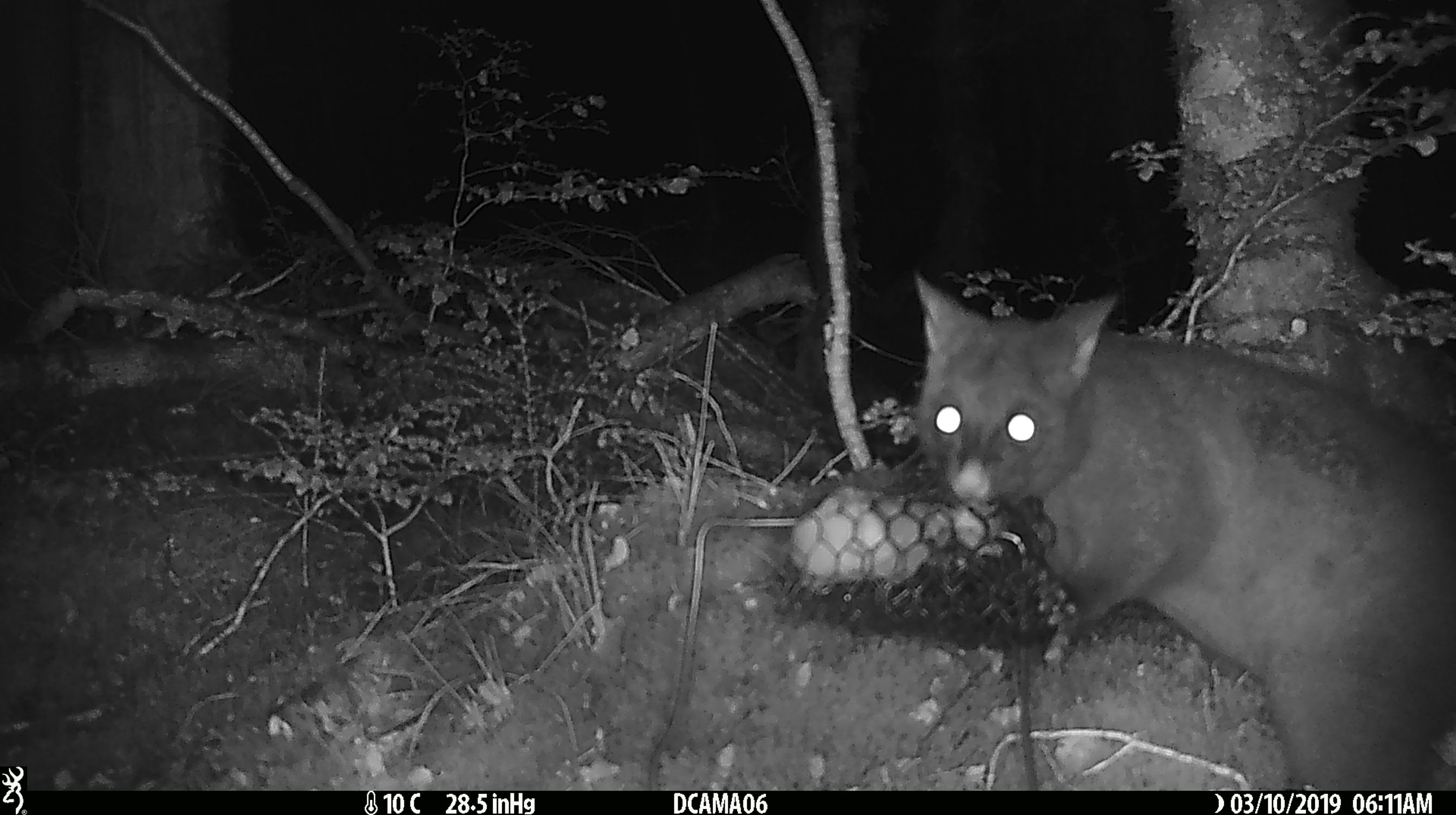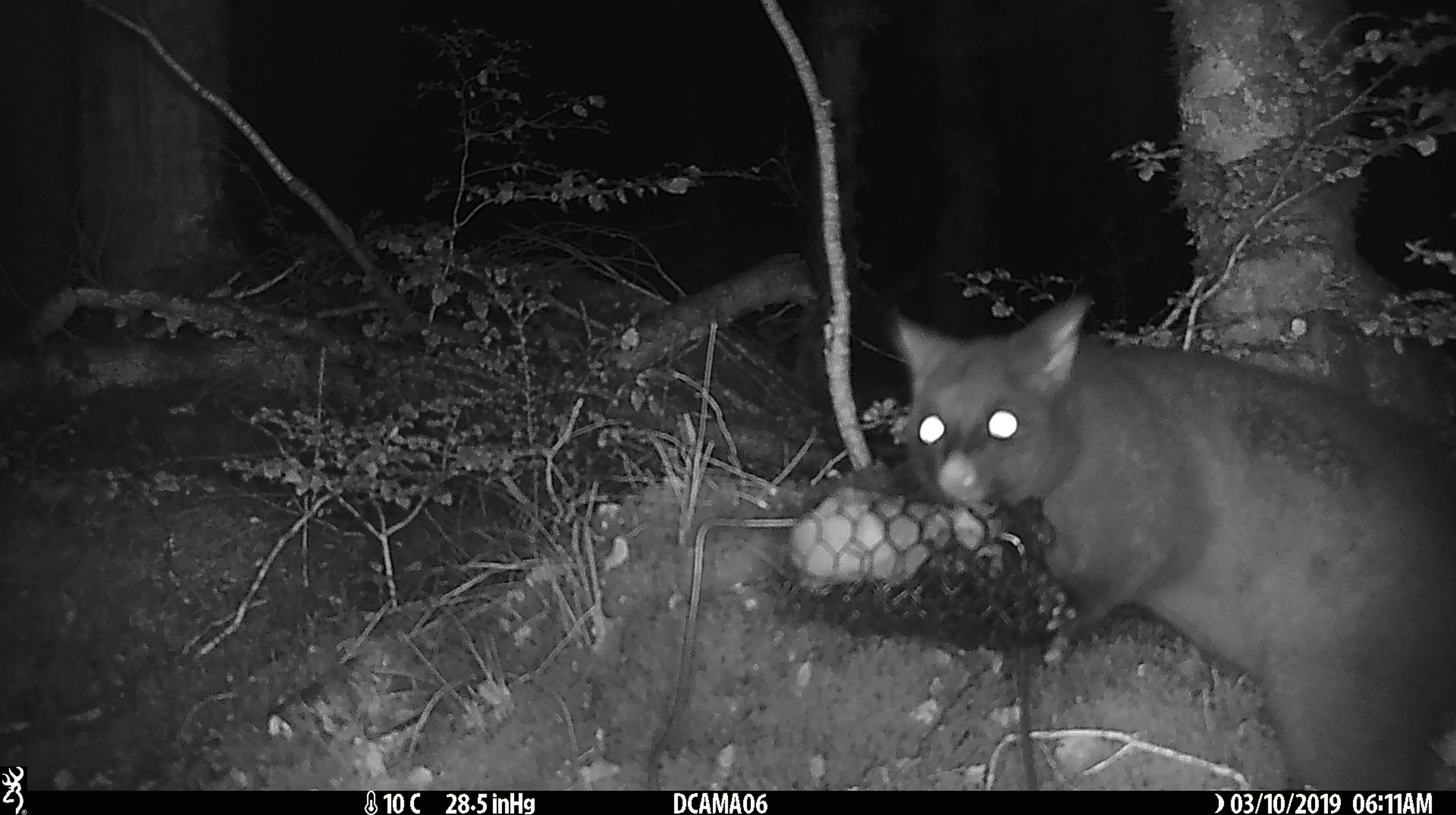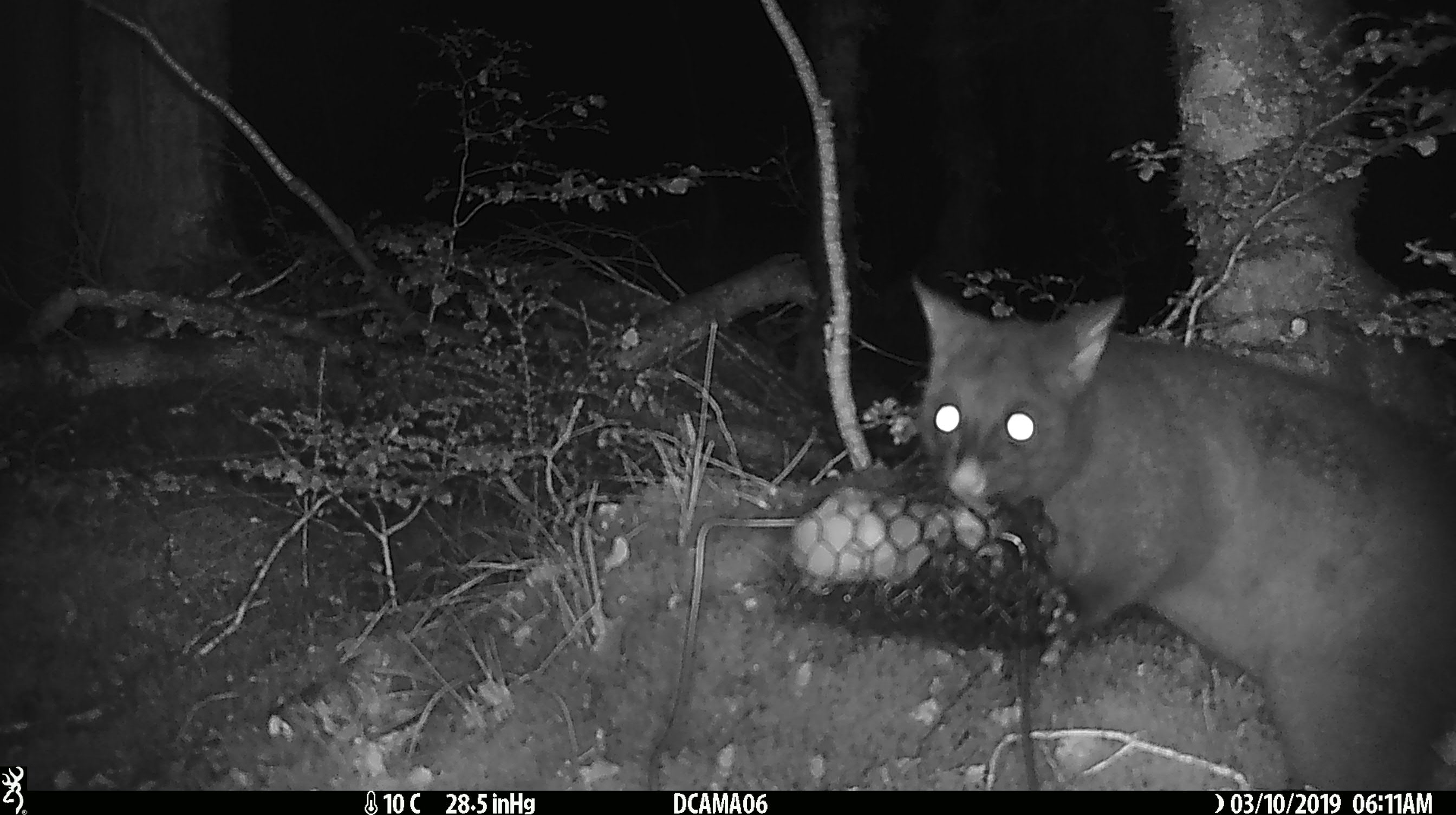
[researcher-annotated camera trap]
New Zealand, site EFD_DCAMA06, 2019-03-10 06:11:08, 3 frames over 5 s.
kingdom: Animalia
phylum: Chordata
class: Mammalia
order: Diprotodontia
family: Phalangeridae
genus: Trichosurus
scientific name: Trichosurus vulpecula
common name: common brushtail possum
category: possum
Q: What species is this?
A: Possum (common brushtail possum) (Trichosurus vulpecula).